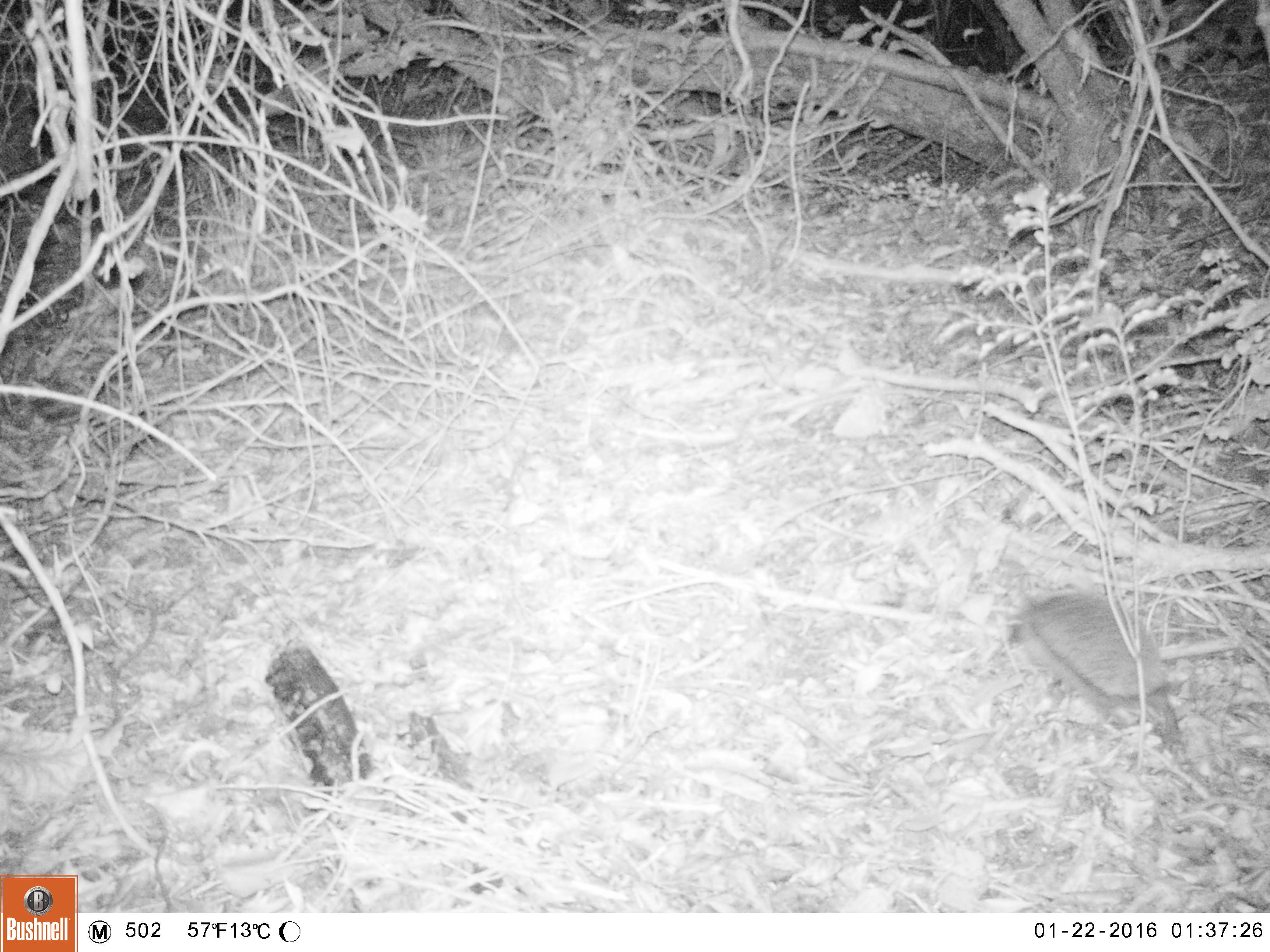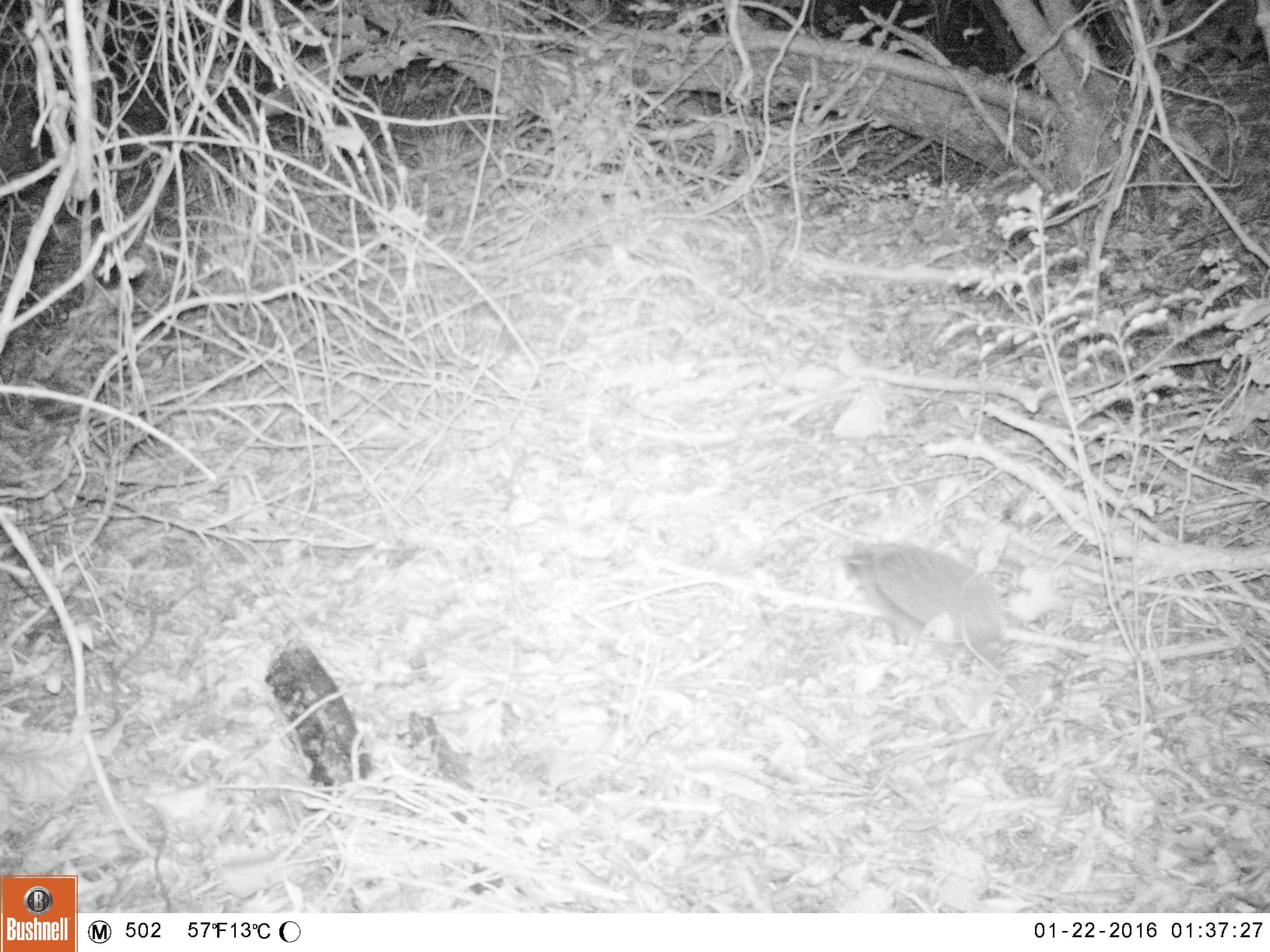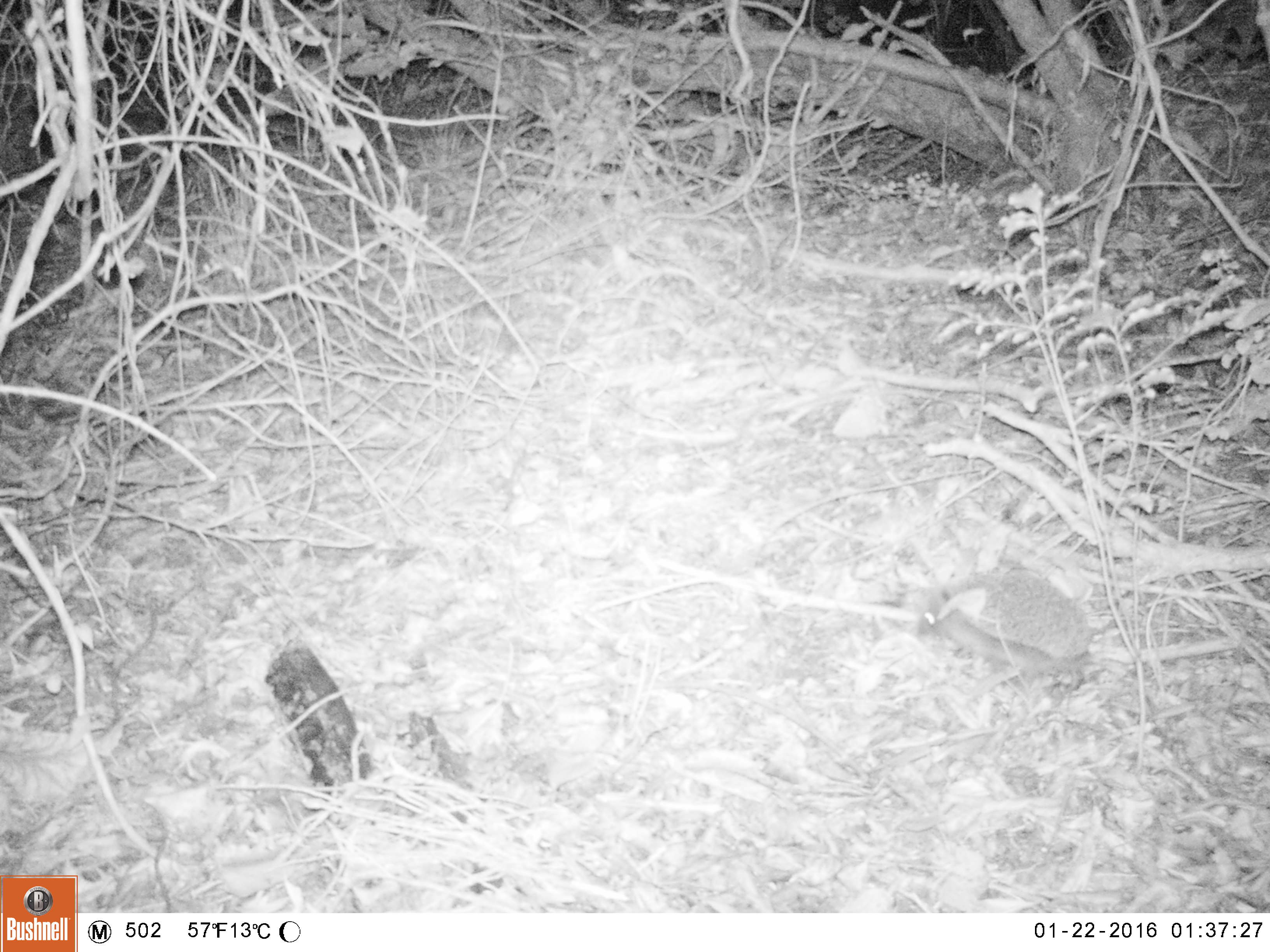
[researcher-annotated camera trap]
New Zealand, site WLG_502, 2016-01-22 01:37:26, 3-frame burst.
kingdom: Animalia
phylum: Chordata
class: Mammalia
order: Eulipotyphla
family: Erinaceidae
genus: Erinaceus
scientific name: Erinaceus europaeus europaeus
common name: european hedgehog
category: hedgehog